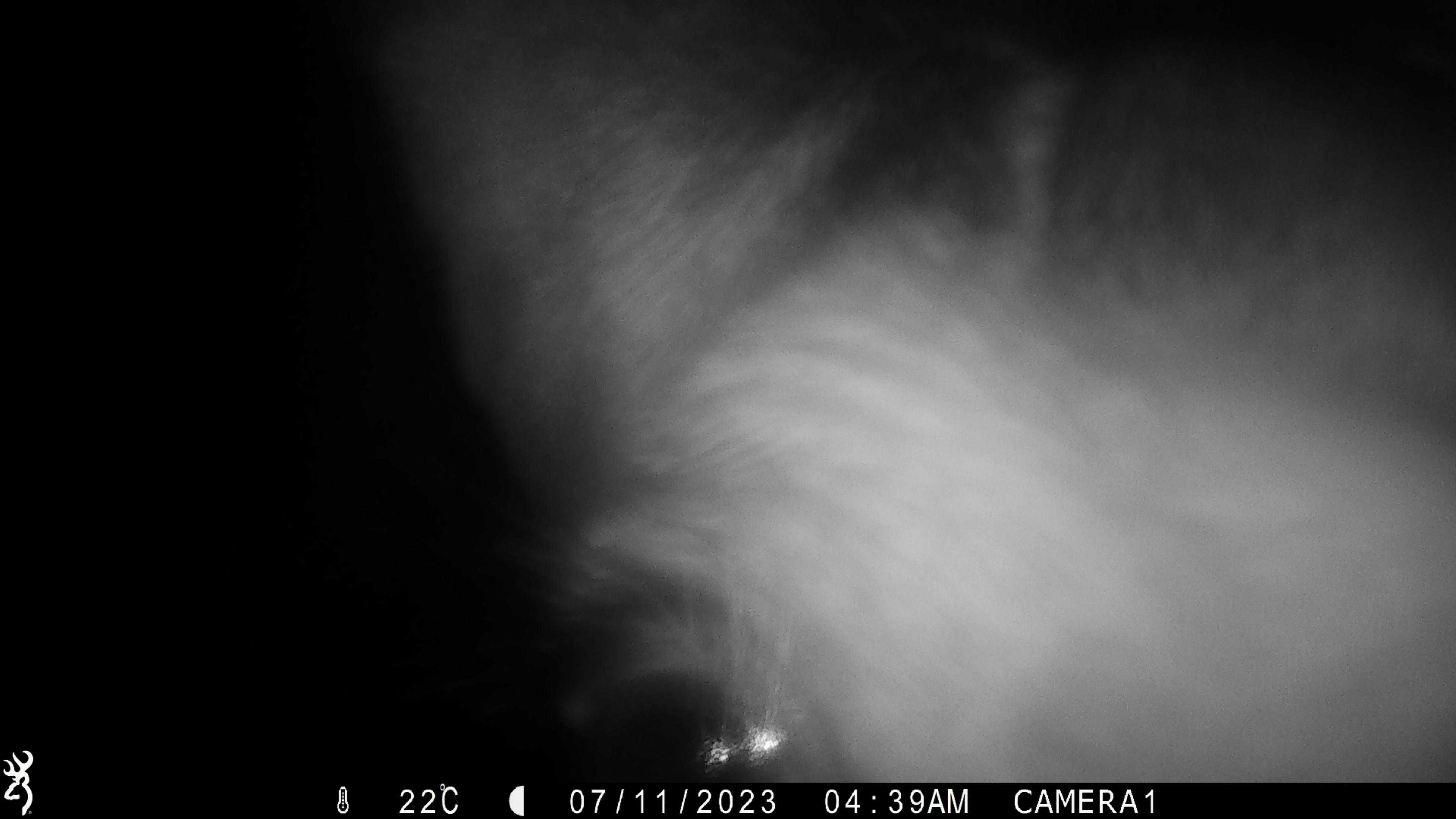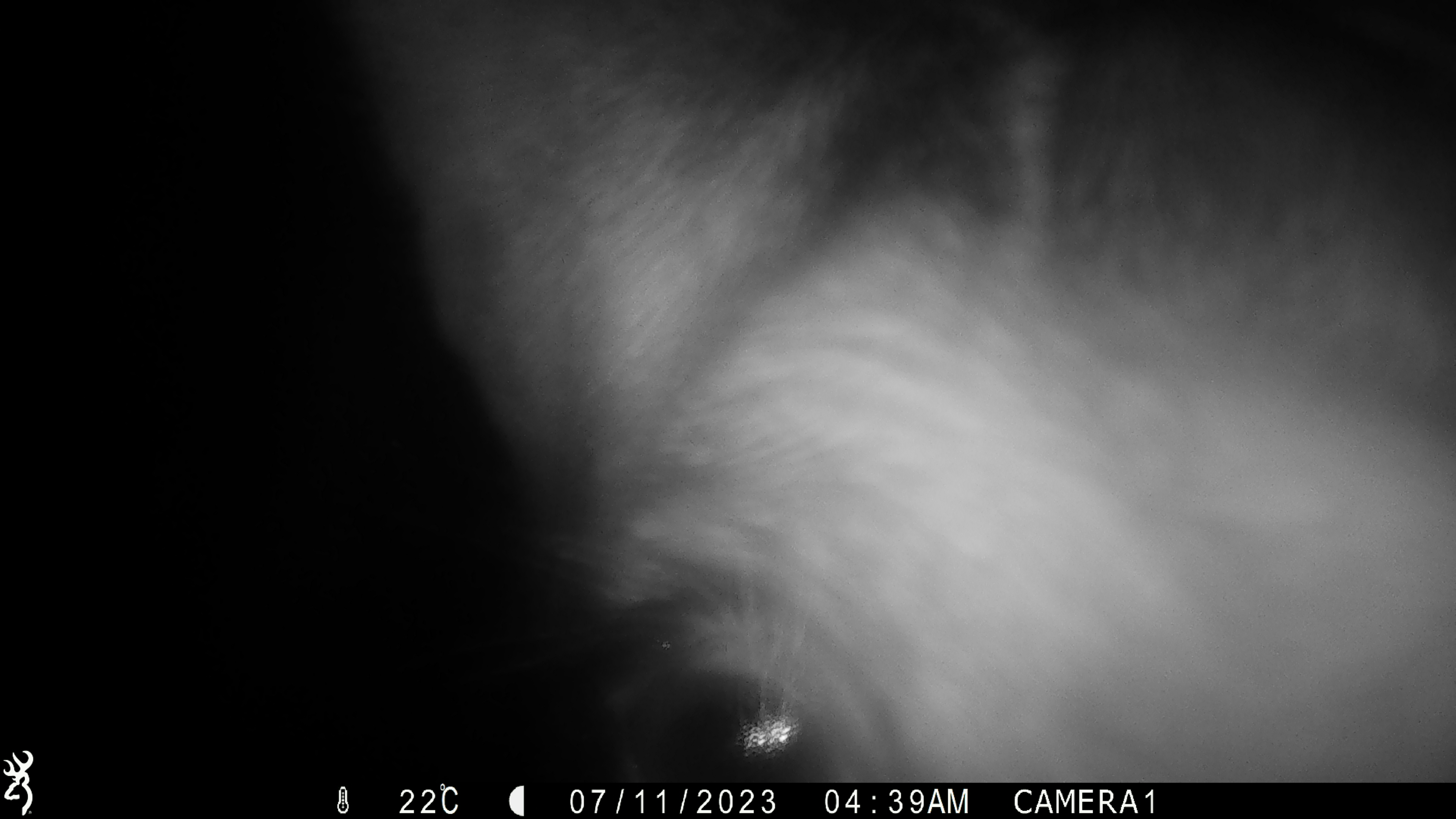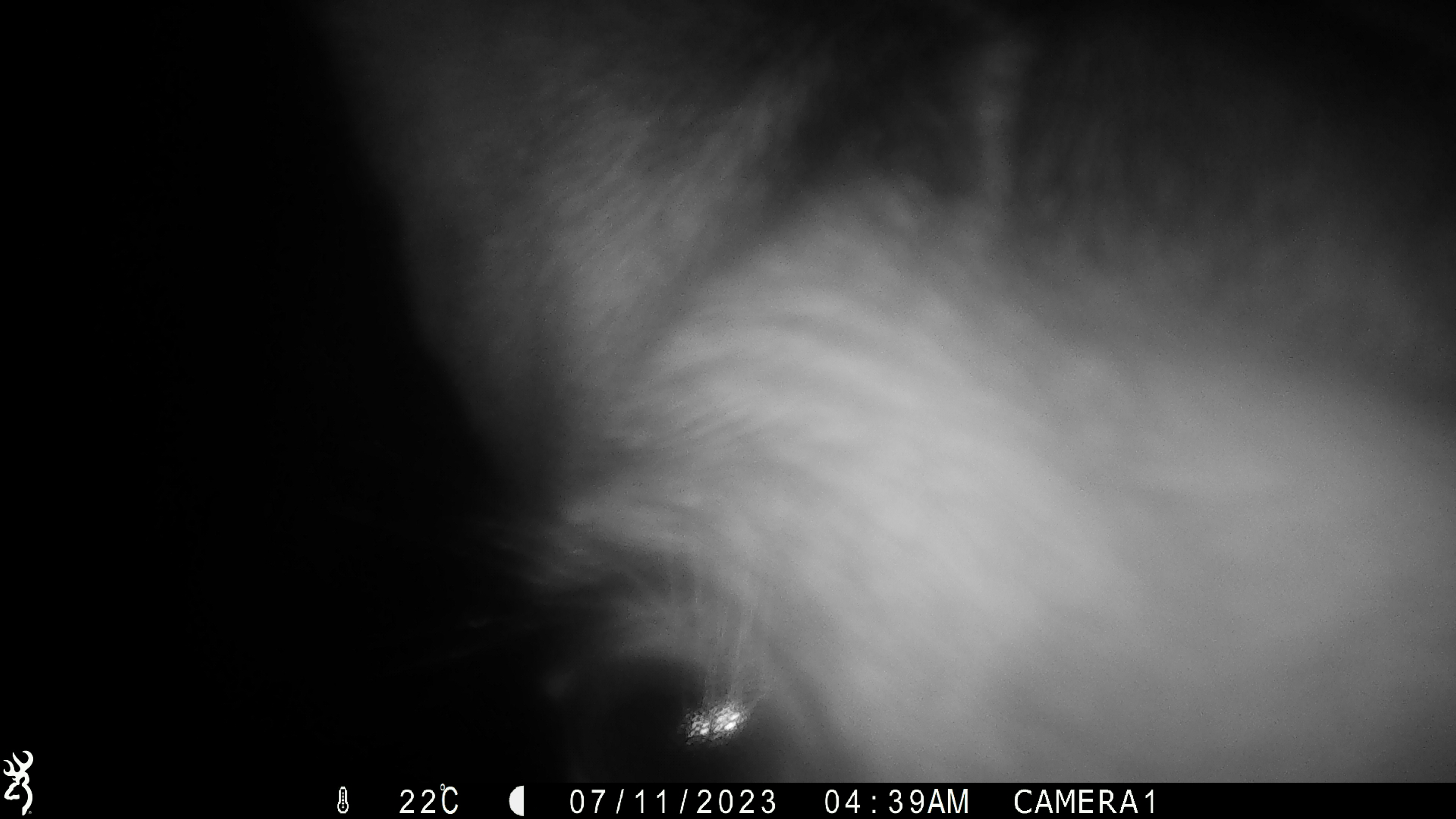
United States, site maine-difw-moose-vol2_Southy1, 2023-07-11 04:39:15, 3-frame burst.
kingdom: Animalia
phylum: Chordata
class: Mammalia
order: Artiodactyla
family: Cervidae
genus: Alces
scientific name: Alces alces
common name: moose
Moose (Alces alces).